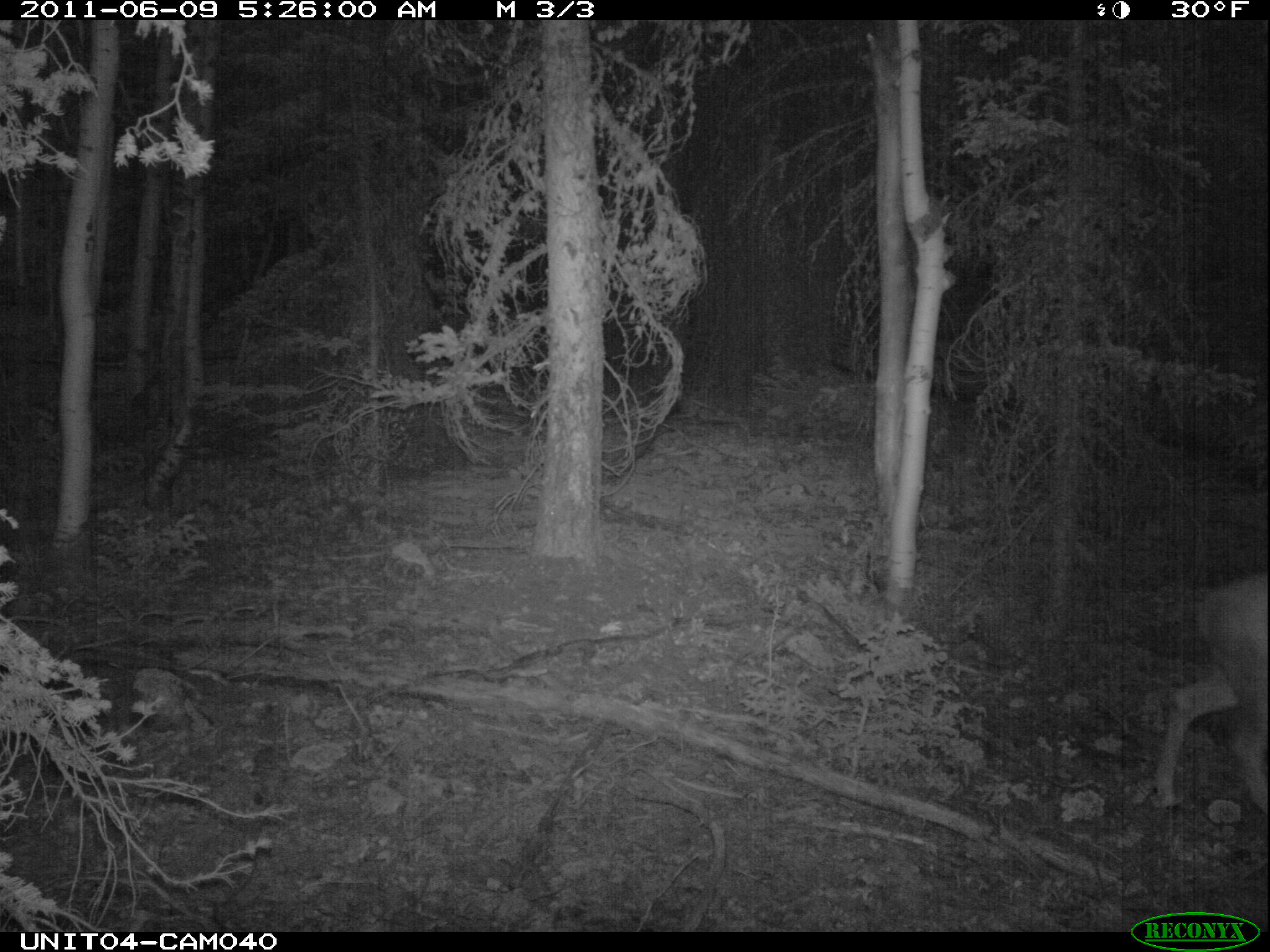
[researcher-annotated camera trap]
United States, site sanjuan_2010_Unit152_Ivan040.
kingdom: Animalia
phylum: Chordata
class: Mammalia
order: Artiodactyla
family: Cervidae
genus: Odocoileus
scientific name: Odocoileus hemionus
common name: mule deer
Odocoileus hemionus (mule deer).